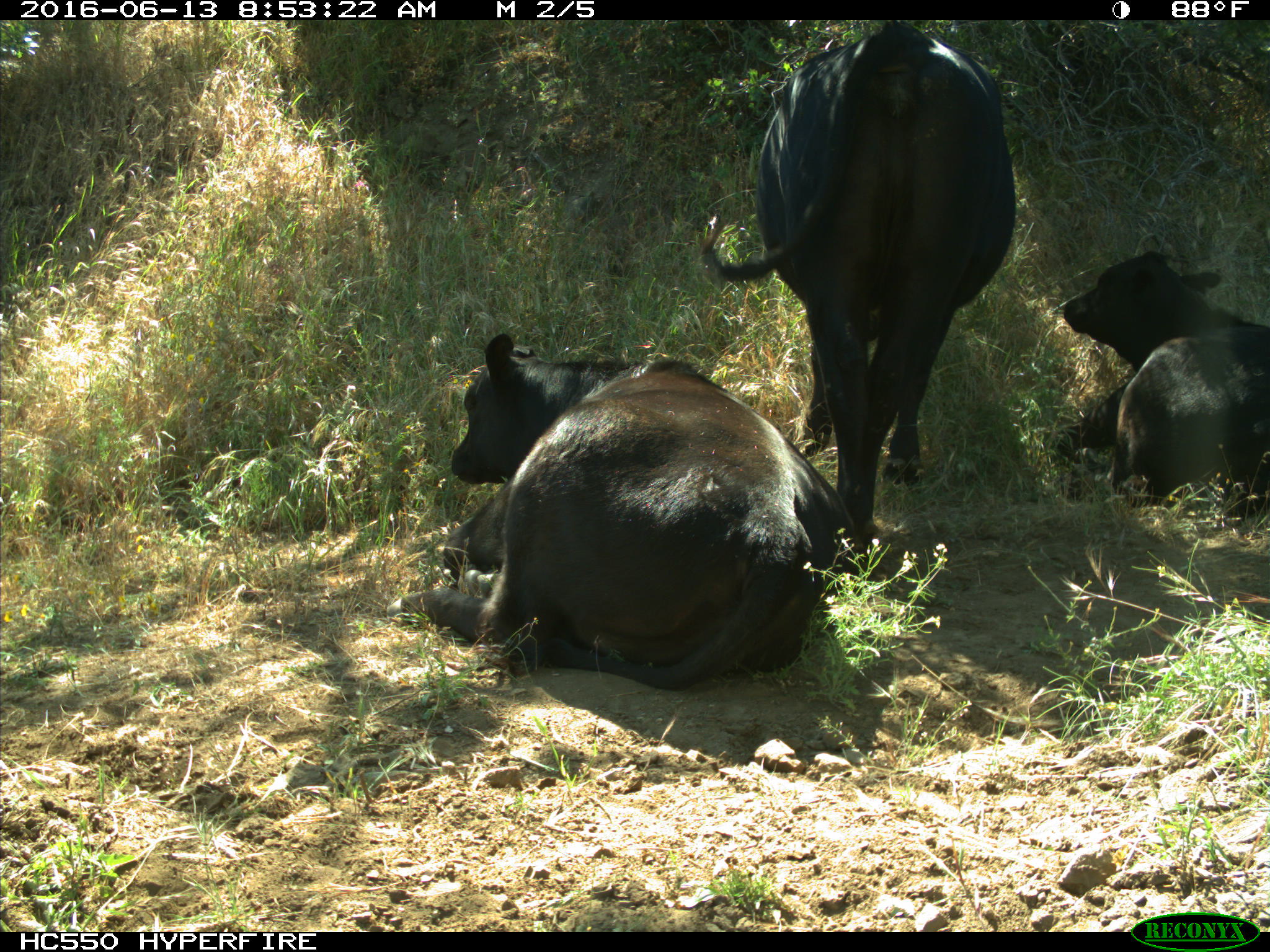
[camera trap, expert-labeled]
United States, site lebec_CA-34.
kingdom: Animalia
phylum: Chordata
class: Mammalia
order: Artiodactyla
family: Bovidae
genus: Bos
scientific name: Bos taurus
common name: domestic cow